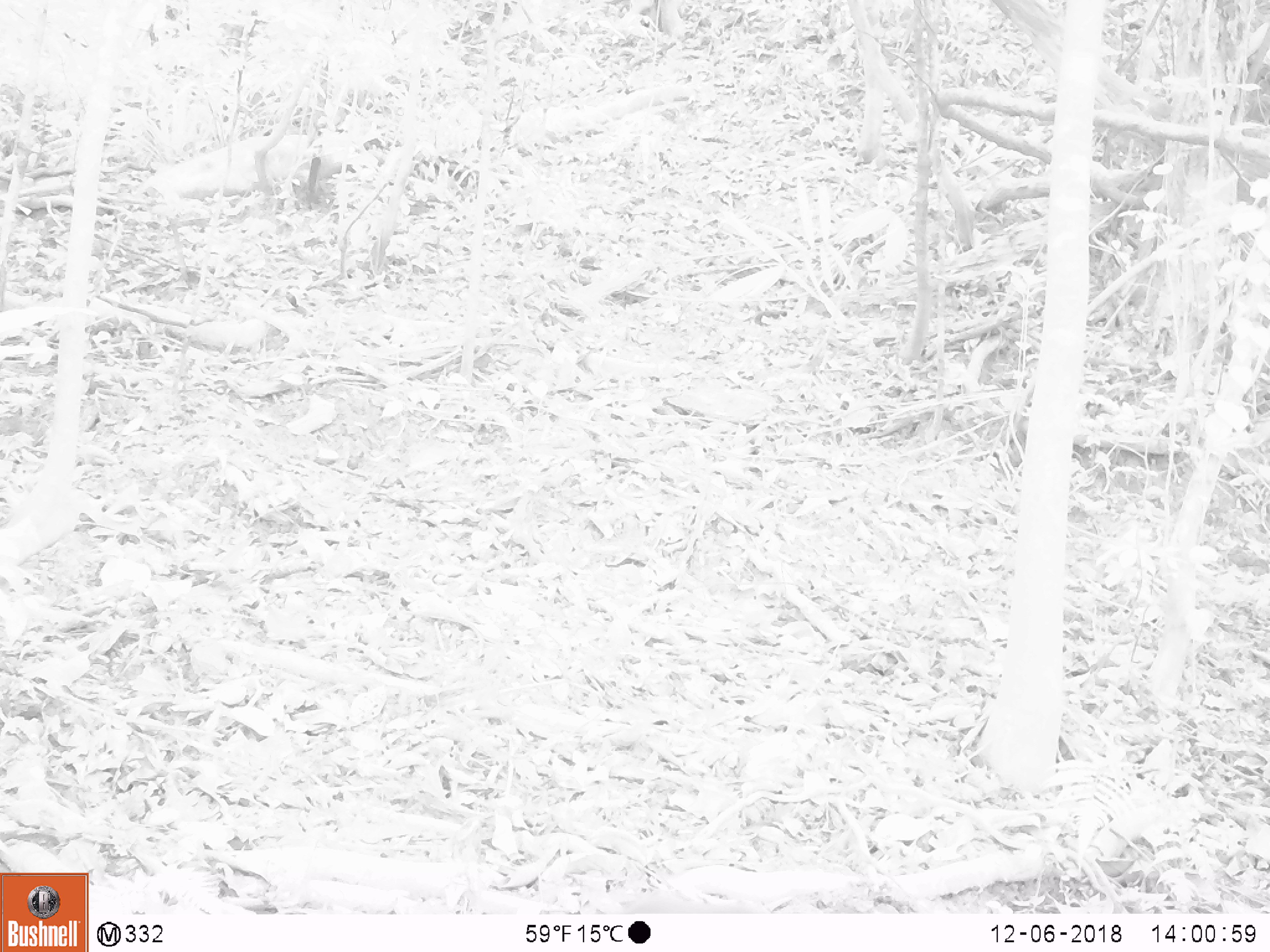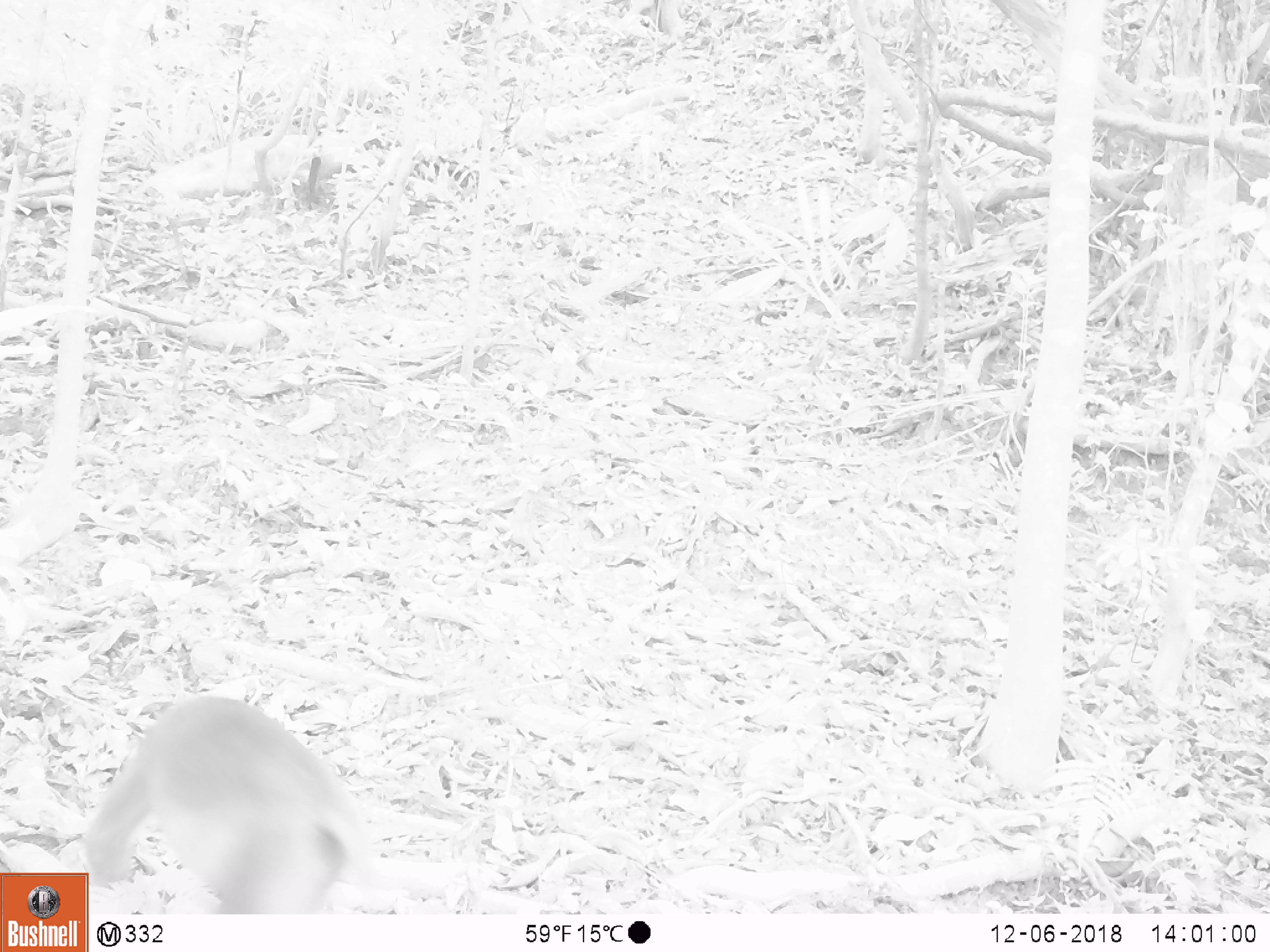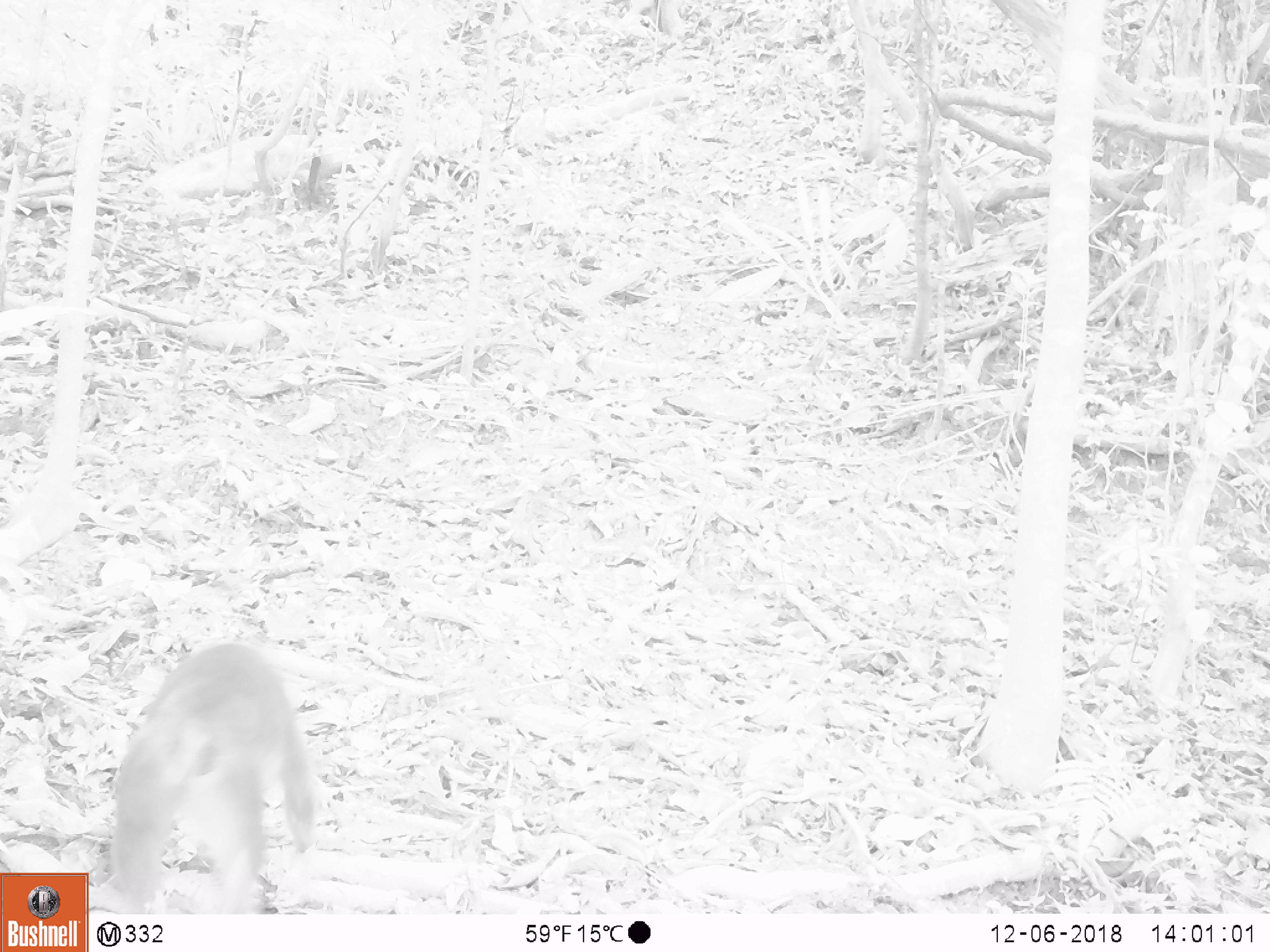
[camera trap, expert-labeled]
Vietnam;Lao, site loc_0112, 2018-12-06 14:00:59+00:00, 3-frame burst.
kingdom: Animalia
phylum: Chordata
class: Mammalia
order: Primates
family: Cercopithecidae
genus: Macaca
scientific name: Macaca nemestrina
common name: pig-tailed macaque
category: pig tailed macaque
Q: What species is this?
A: Pig tailed macaque (pig-tailed macaque) (Macaca nemestrina).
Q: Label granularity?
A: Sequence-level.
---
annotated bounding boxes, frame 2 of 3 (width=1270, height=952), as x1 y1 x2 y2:
pig tailed macaque: 77 696 387 914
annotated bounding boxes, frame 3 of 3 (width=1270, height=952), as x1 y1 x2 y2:
pig tailed macaque: 103 639 320 914